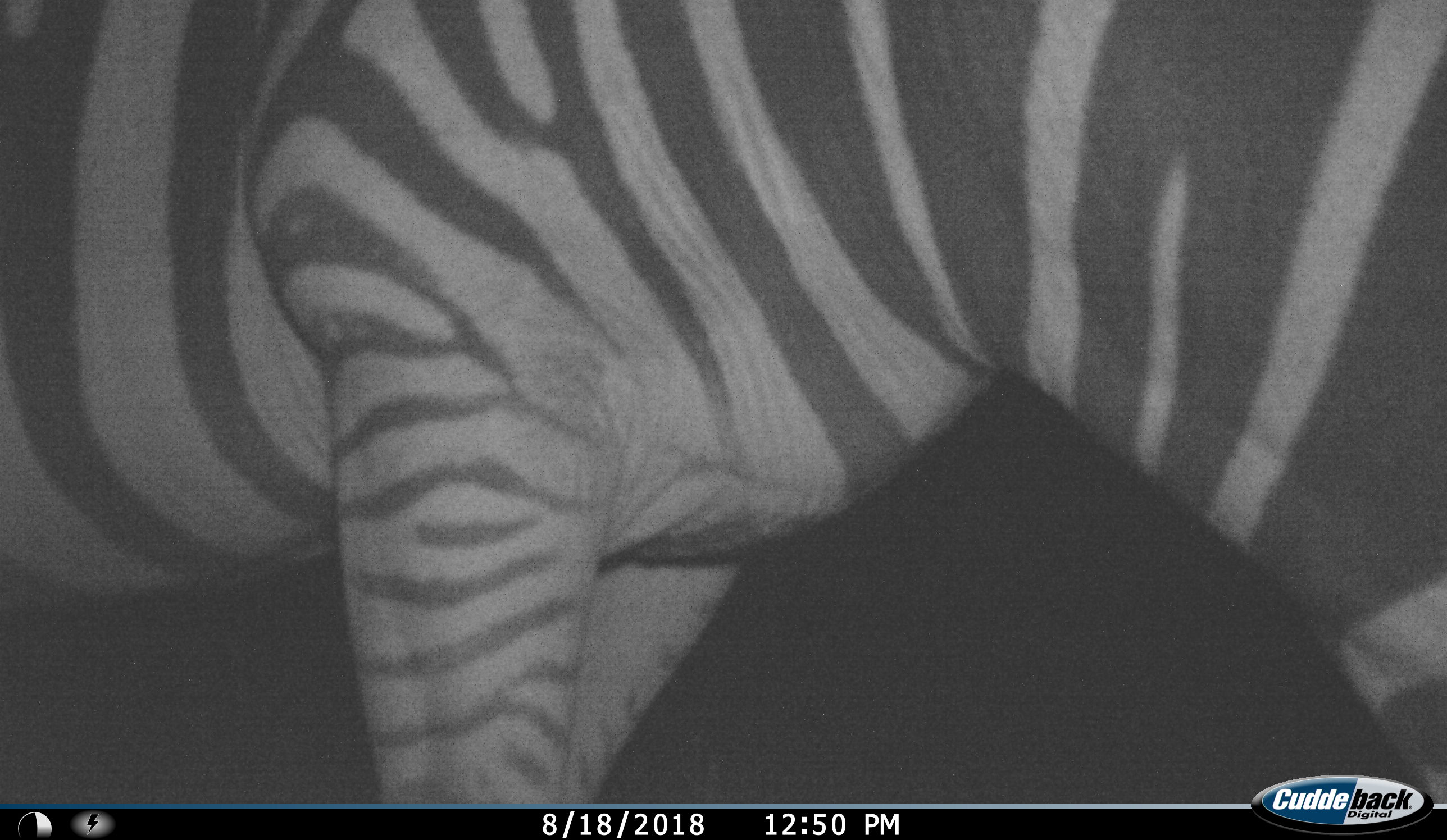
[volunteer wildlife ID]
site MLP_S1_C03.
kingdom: Animalia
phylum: Chordata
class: Mammalia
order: Perissodactyla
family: Equidae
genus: Equus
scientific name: Equus quagga burchellii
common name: burchell's zebra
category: zebraburchells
Zebraburchells (burchell's zebra) (Equus quagga burchellii), count 1. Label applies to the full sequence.